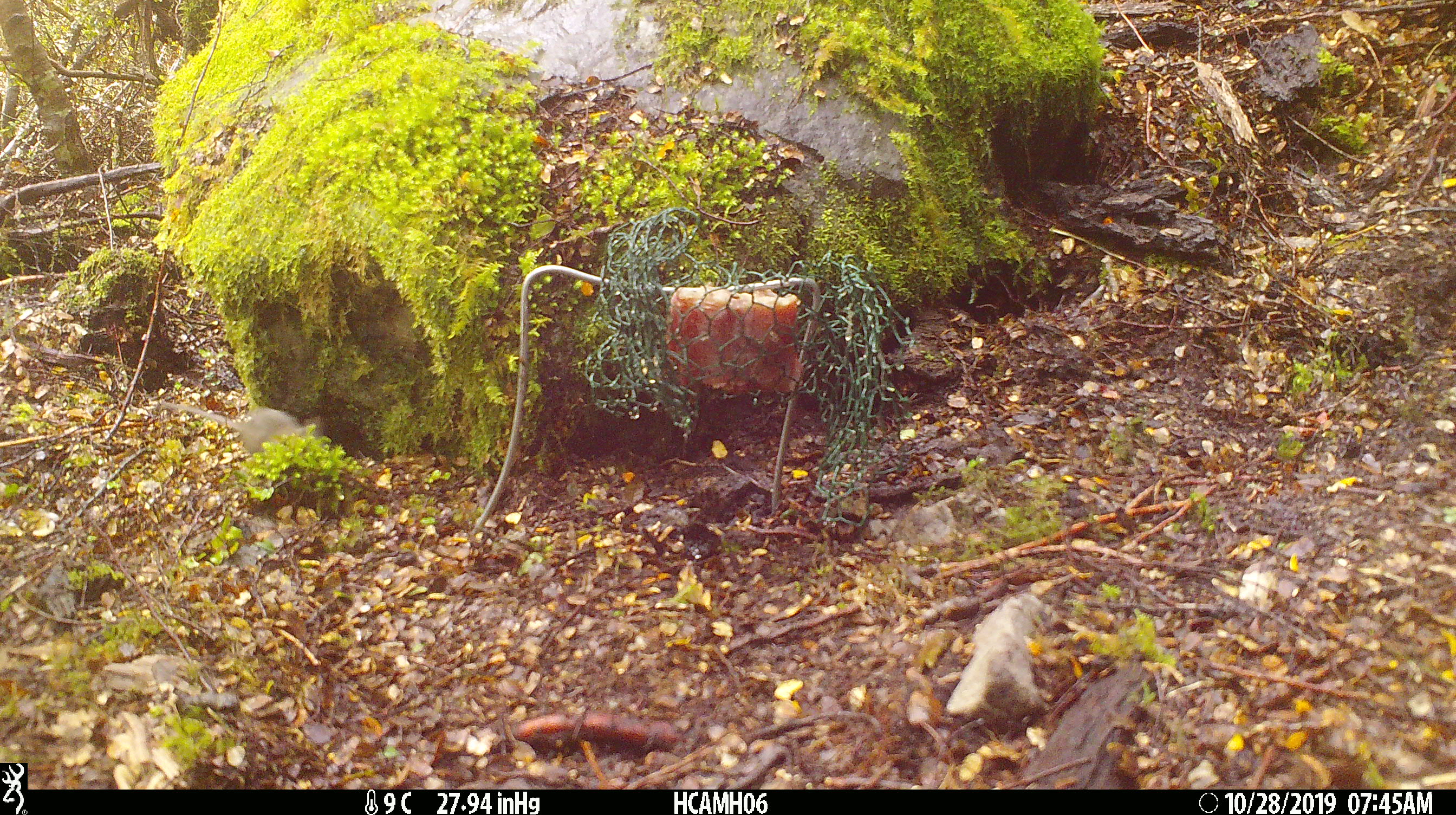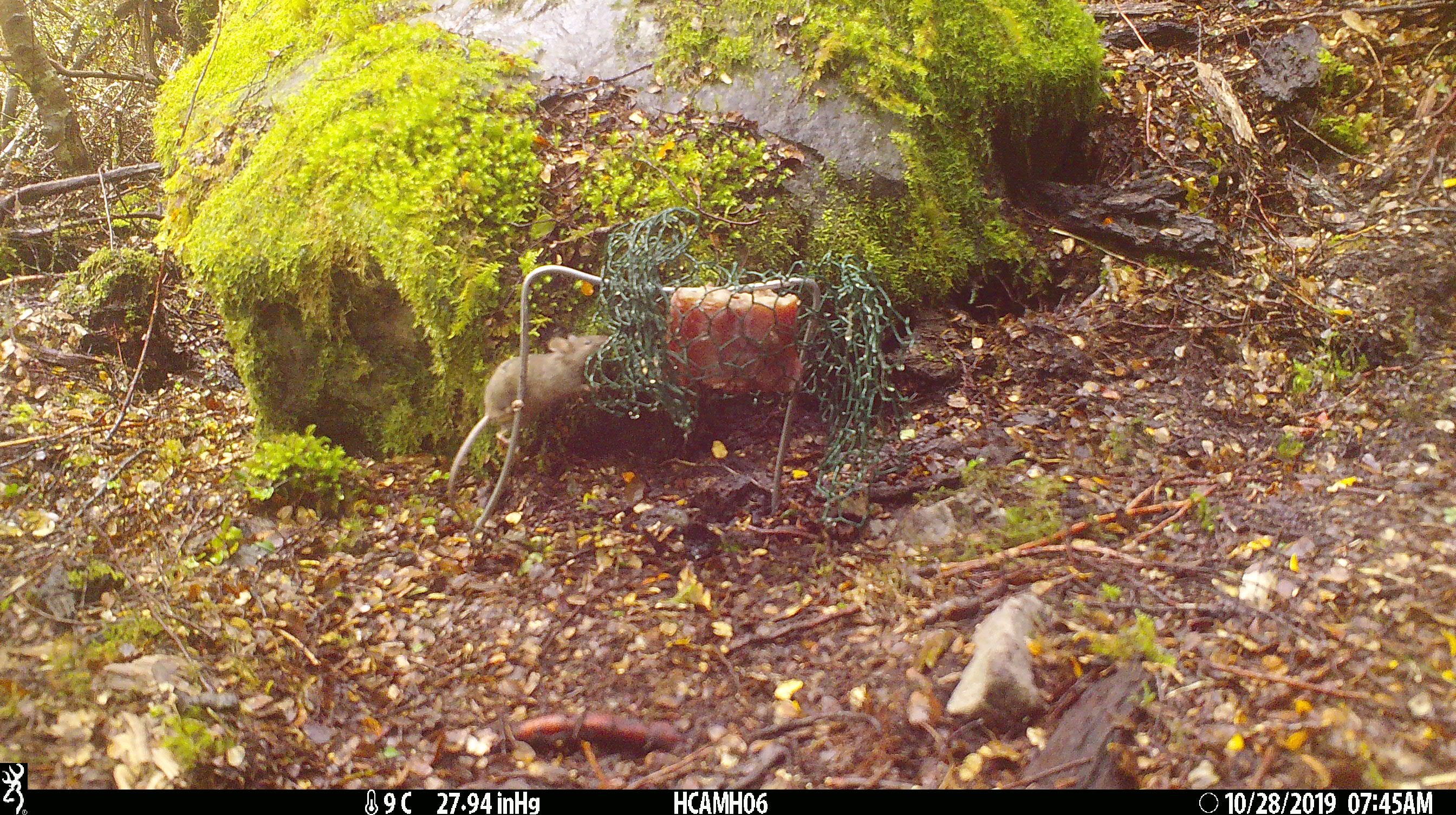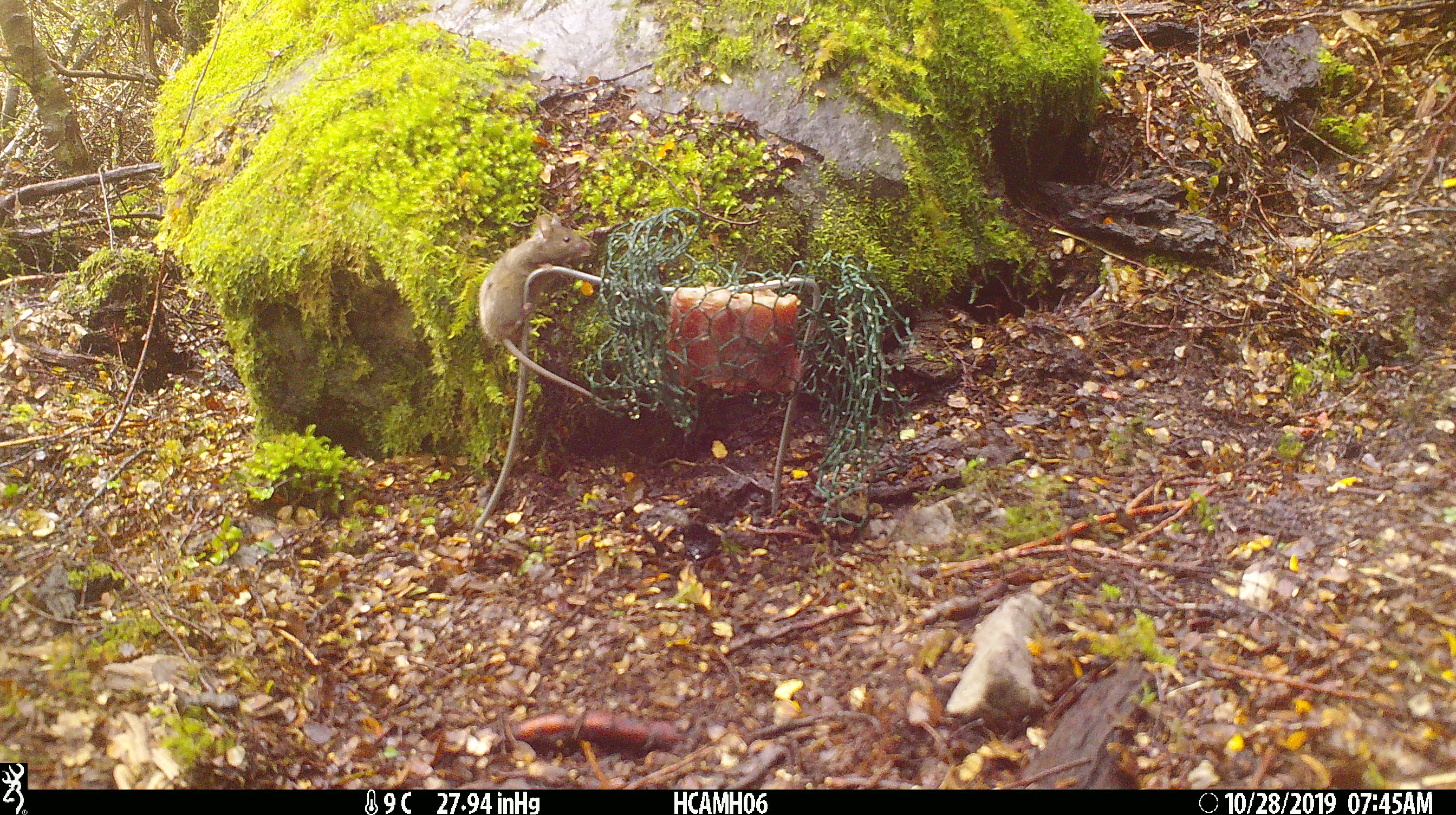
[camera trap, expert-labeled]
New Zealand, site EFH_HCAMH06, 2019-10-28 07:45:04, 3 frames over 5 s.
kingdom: Animalia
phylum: Chordata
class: Mammalia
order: Rodentia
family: Muridae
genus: Mus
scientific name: Mus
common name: mouse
Mouse (Mus).